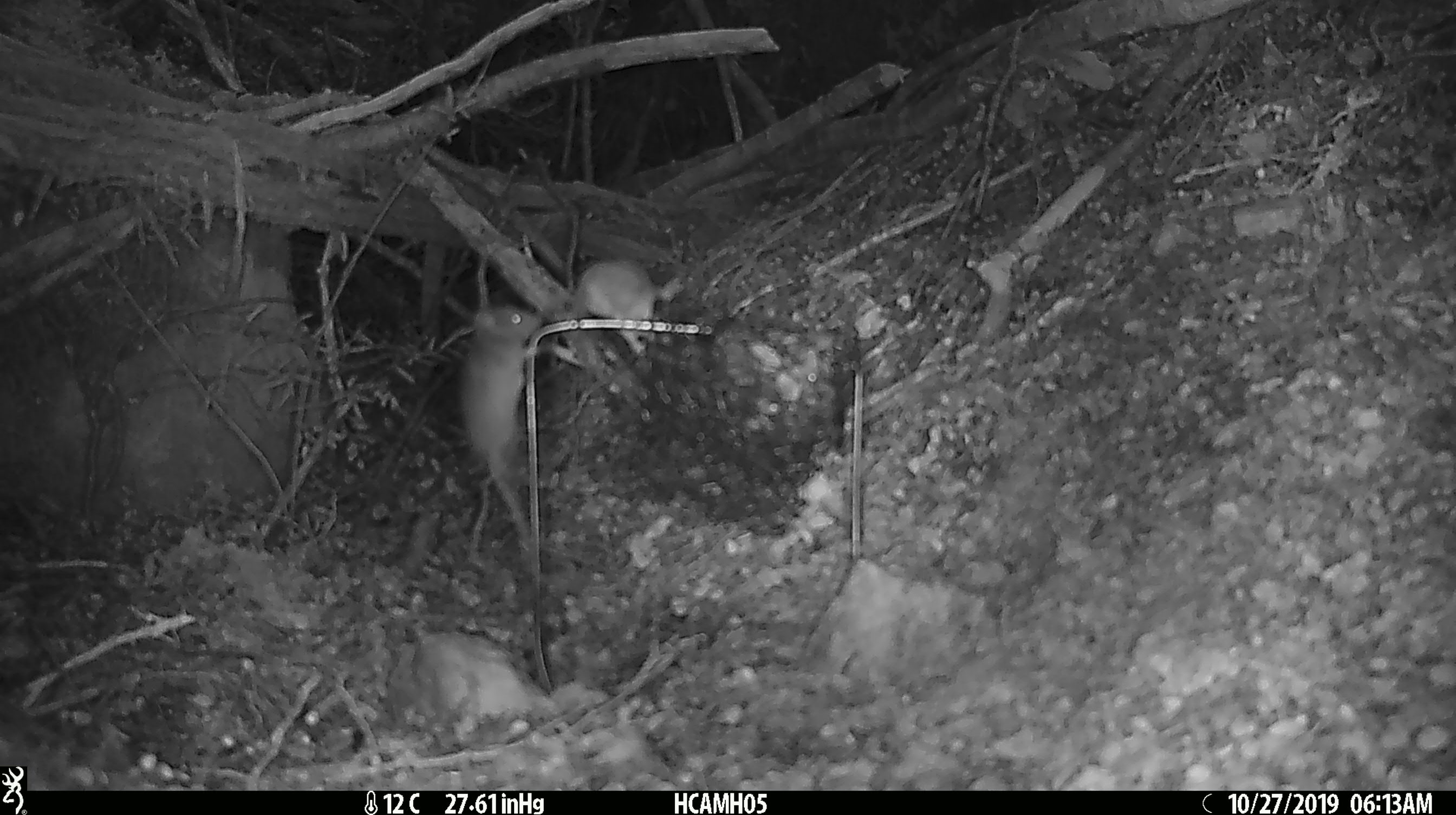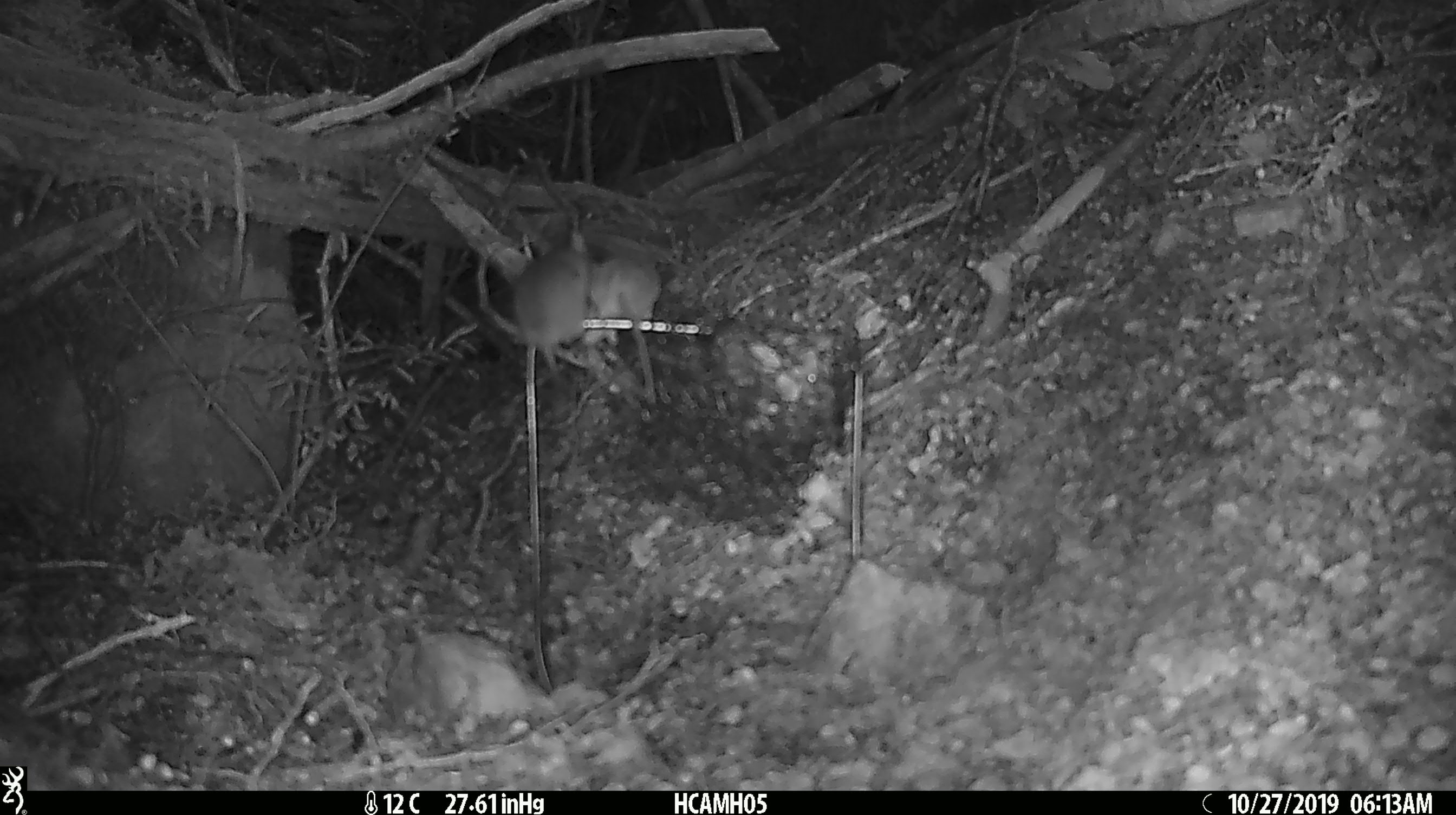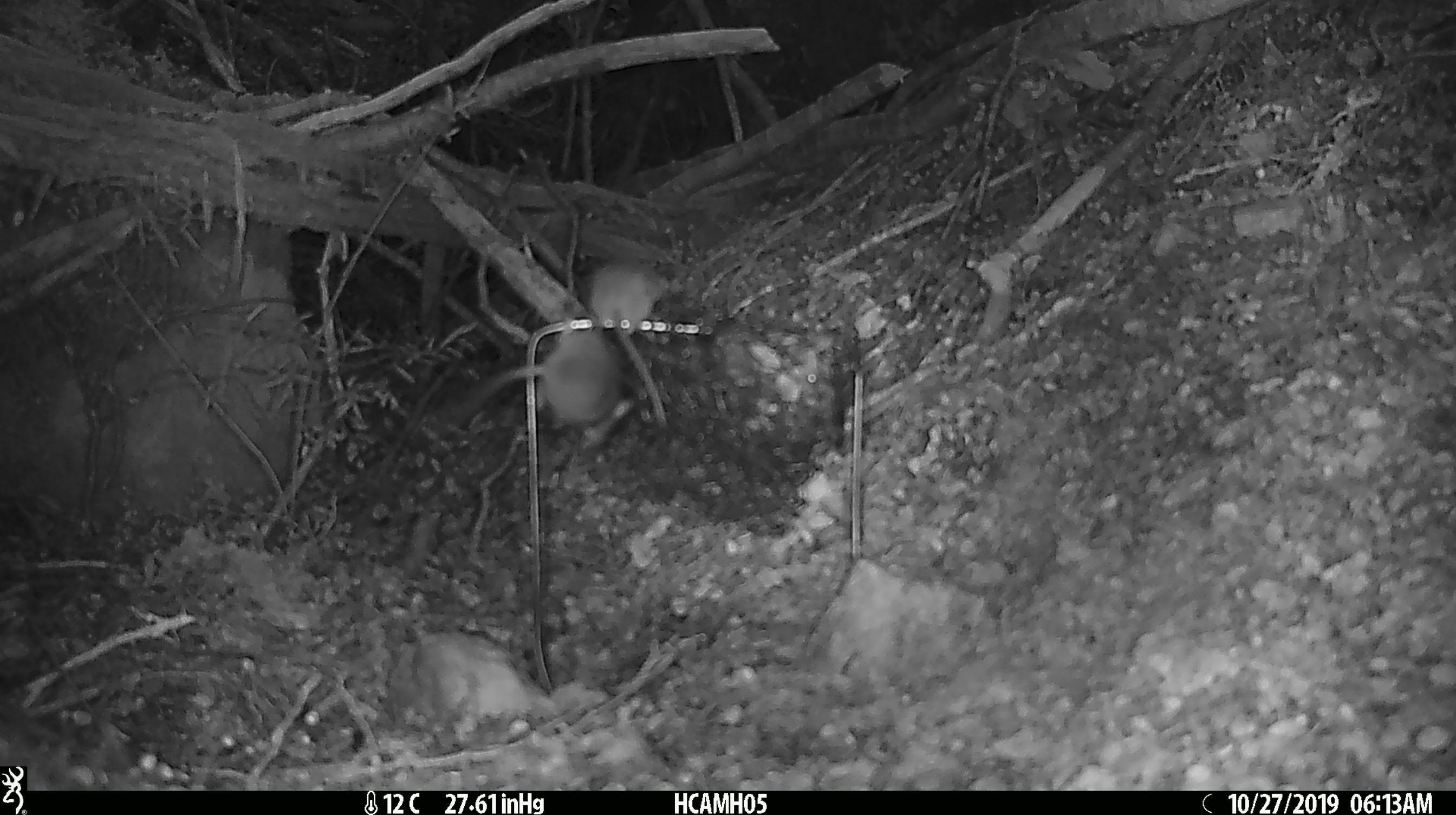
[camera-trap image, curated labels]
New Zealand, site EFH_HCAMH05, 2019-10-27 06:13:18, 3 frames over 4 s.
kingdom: Animalia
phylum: Chordata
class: Mammalia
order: Rodentia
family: Muridae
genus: Mus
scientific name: Mus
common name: mouse